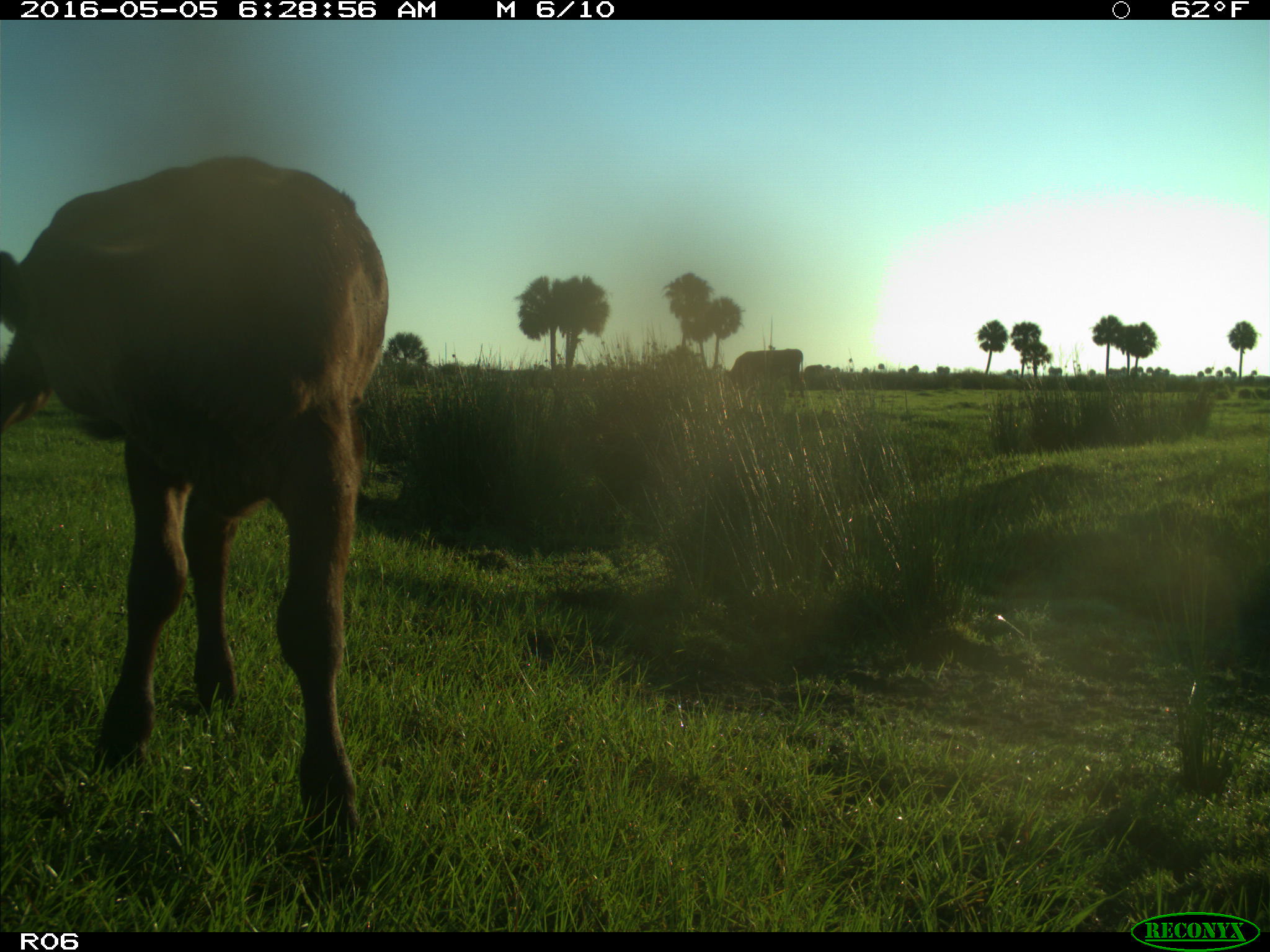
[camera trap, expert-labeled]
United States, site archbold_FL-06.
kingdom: Animalia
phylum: Chordata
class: Mammalia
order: Artiodactyla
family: Bovidae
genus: Bos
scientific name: Bos taurus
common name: domestic cow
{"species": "Bos taurus (domestic cow)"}